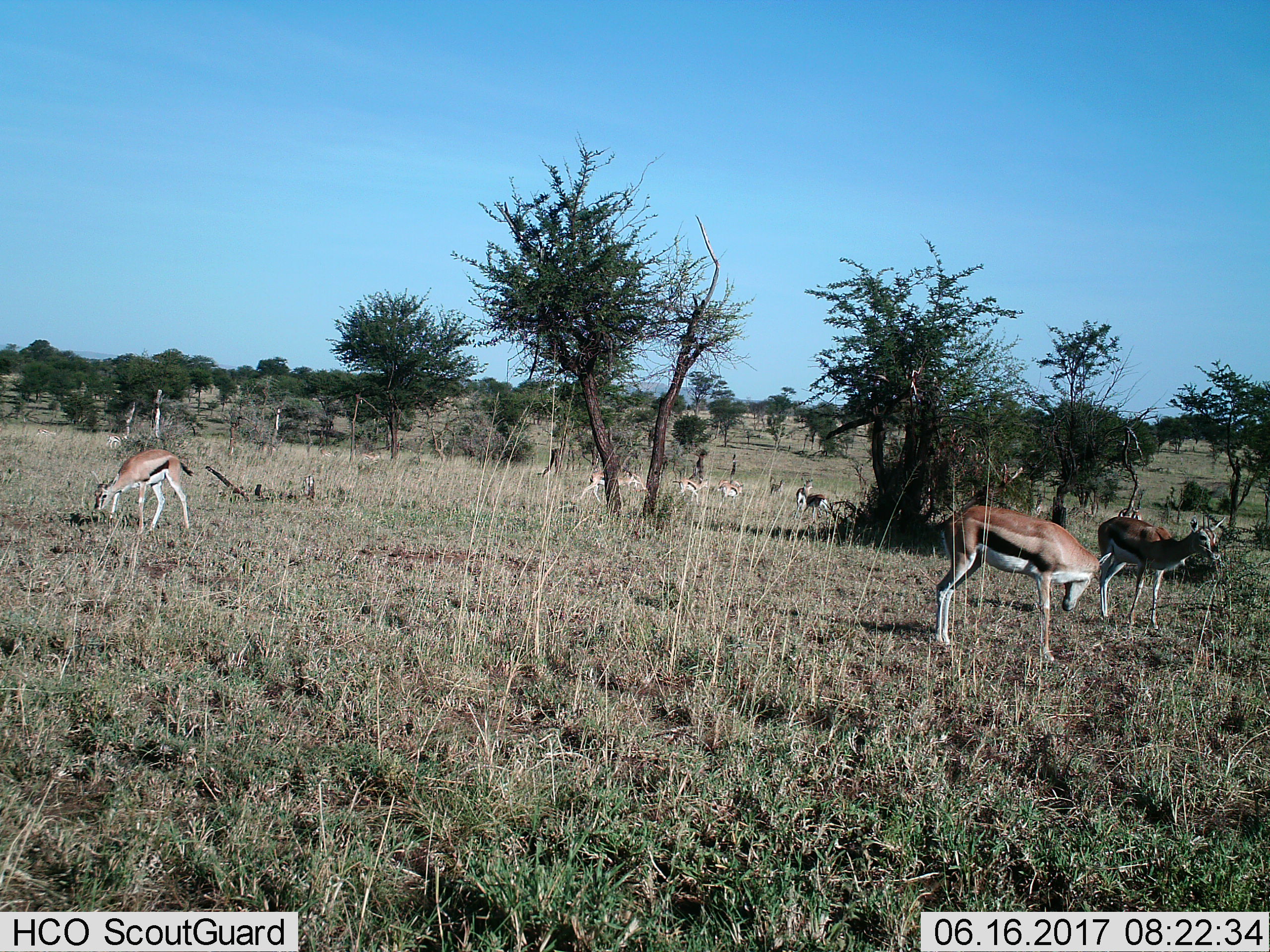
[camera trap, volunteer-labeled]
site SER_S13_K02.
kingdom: Animalia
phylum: Chordata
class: Mammalia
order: Artiodactyla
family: Bovidae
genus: Eudorcas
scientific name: Eudorcas thomsonii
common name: thomson's gazelle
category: gazellethomsons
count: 11-50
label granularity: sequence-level